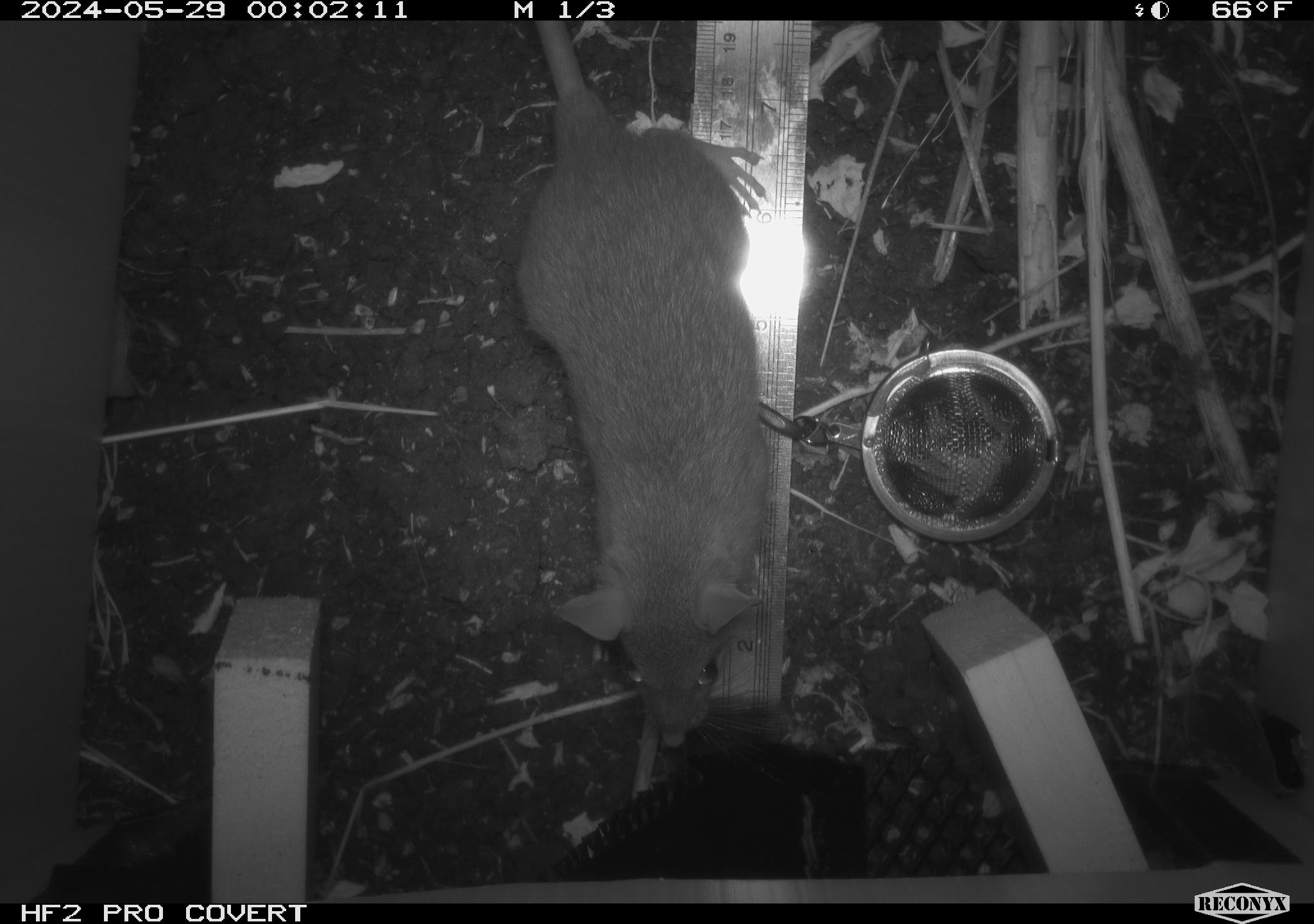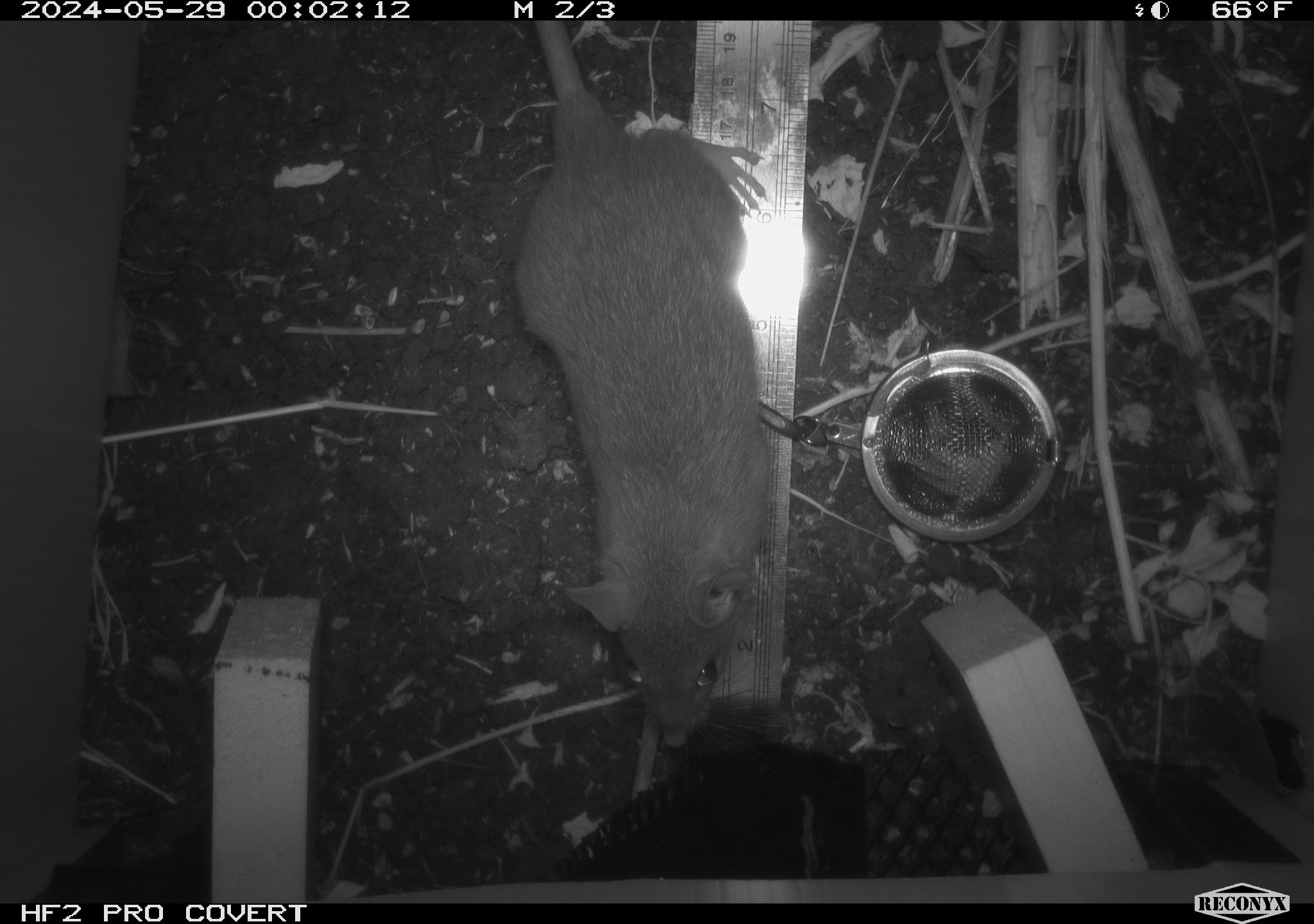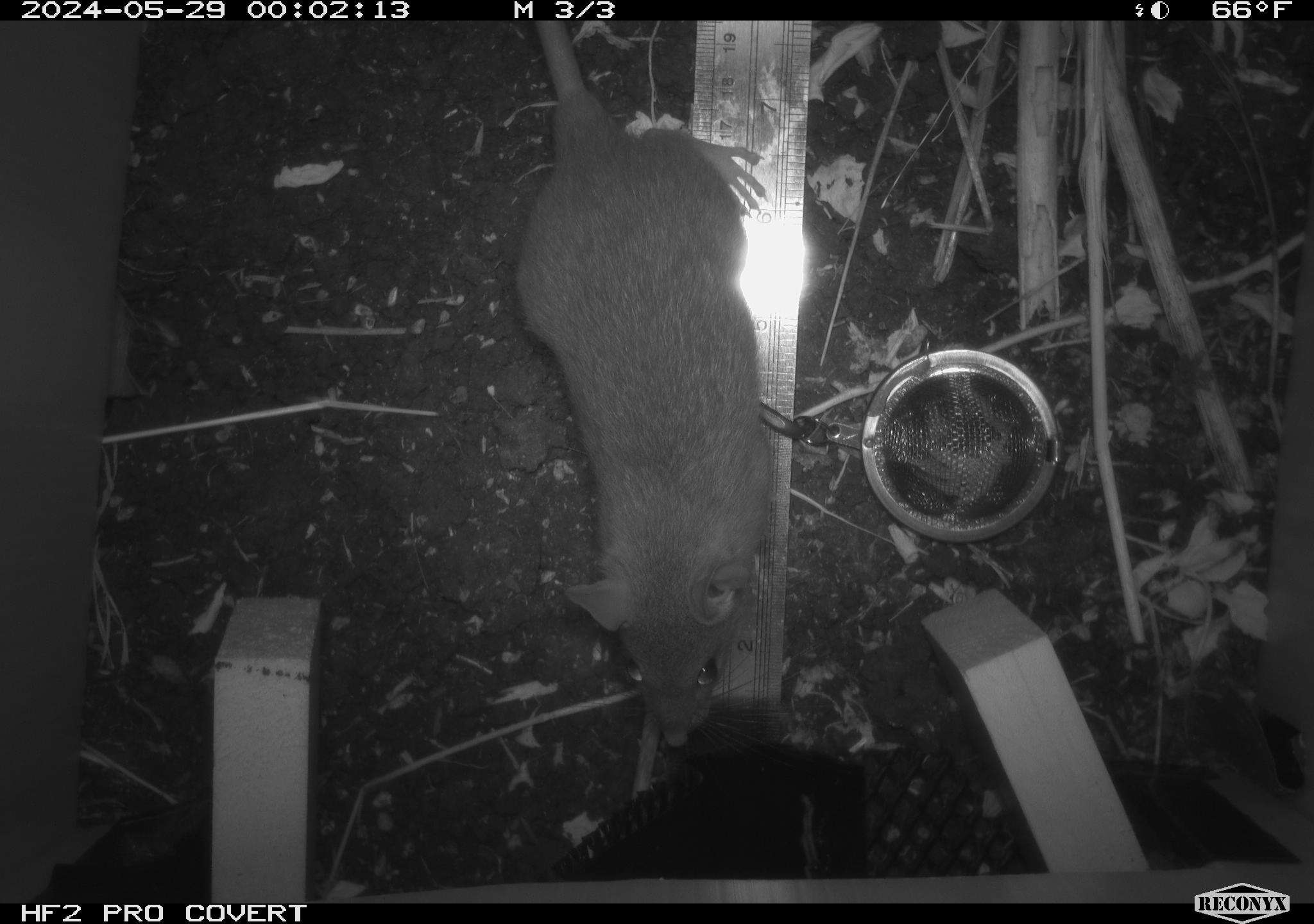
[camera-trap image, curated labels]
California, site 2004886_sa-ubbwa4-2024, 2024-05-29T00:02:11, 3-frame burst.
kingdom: Animalia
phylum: Chordata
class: Mammalia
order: Rodentia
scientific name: Rodentia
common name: woodrat or rat or mouse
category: woodrat or rat or mouse species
Woodrat or rat or mouse species (woodrat or rat or mouse) (Rodentia).